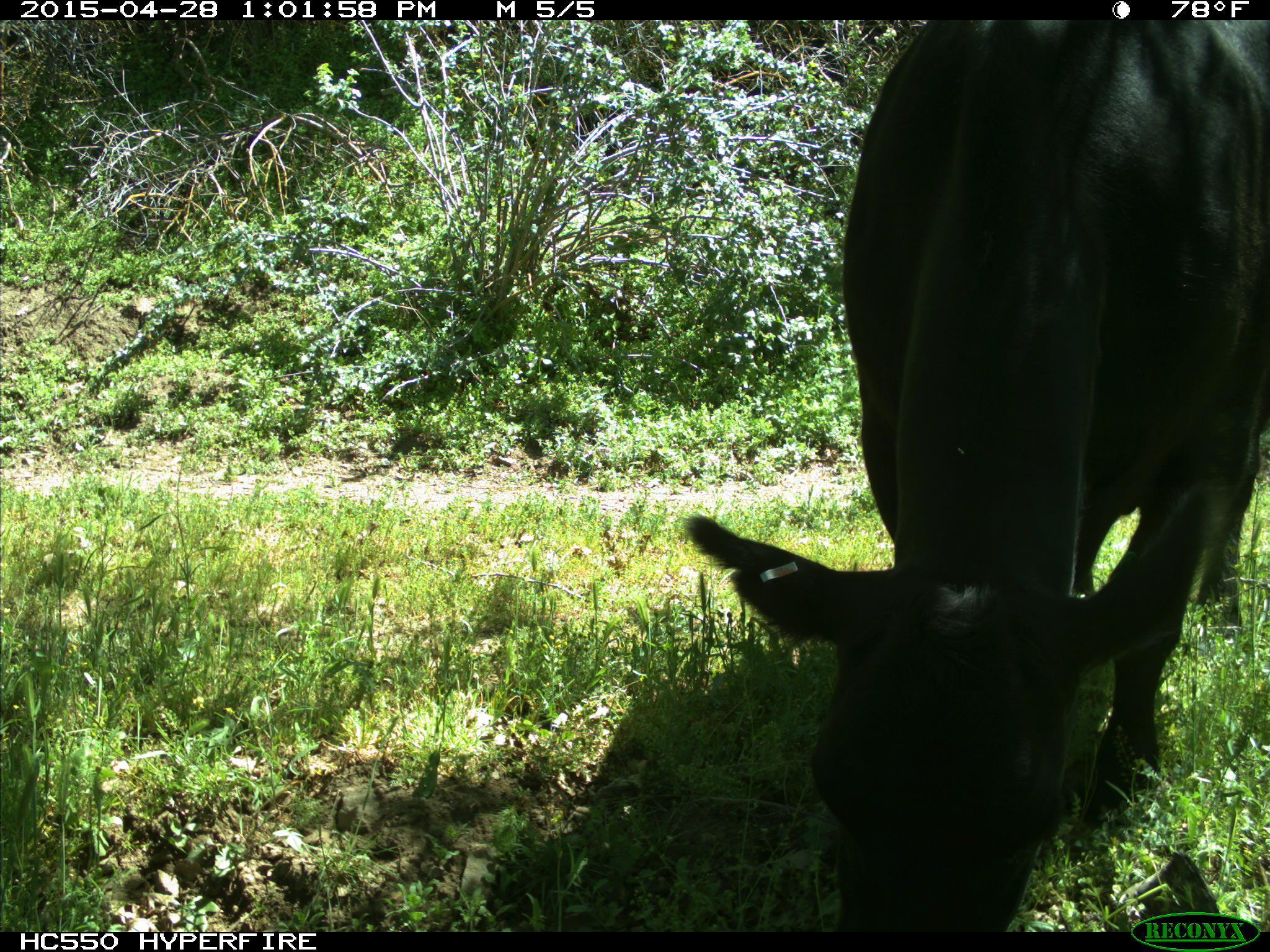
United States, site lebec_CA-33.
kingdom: Animalia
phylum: Chordata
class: Mammalia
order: Artiodactyla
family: Bovidae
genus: Bos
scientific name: Bos taurus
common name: domestic cow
Bos taurus (domestic cow).